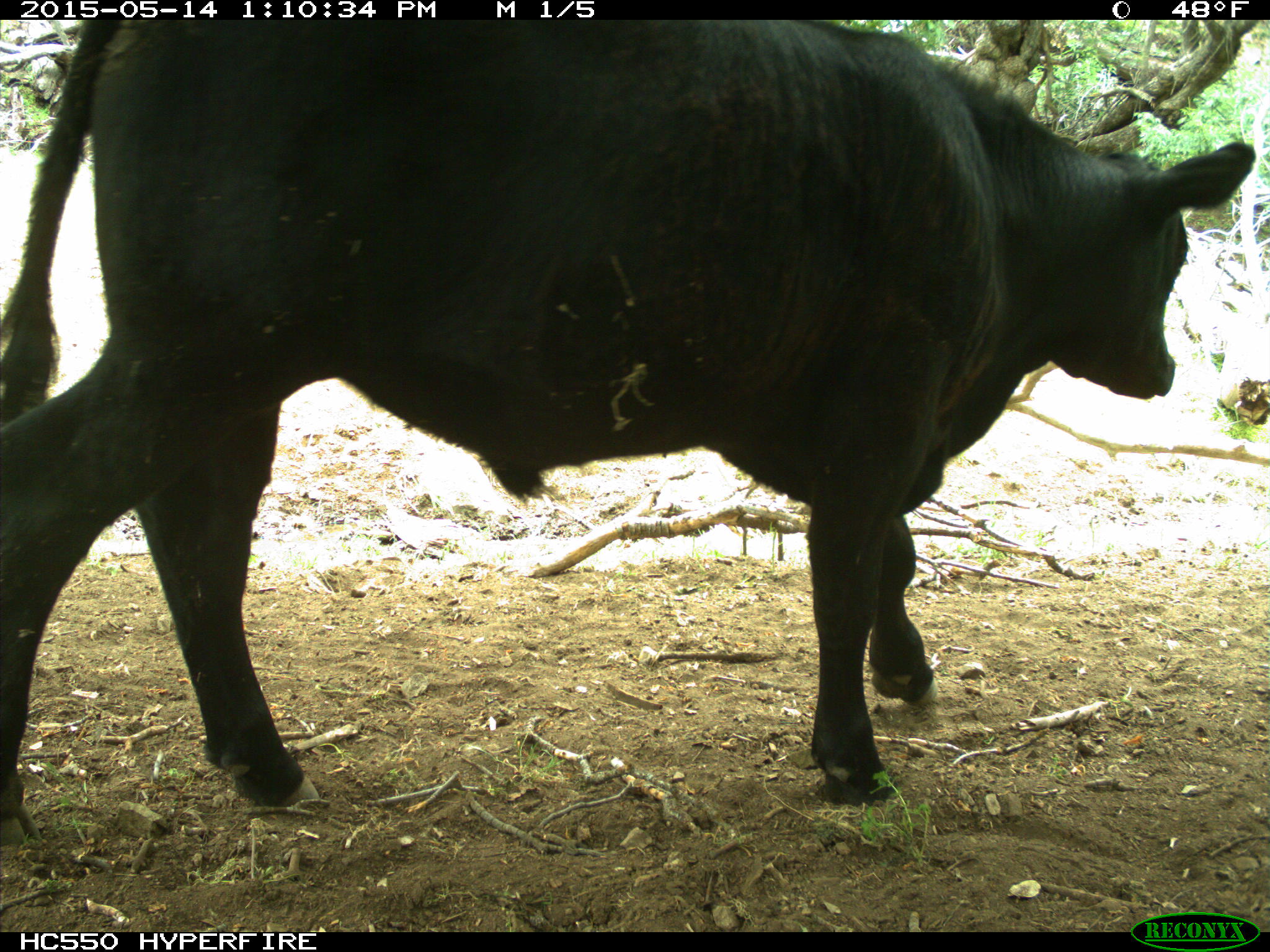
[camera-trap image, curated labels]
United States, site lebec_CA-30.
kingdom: Animalia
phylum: Chordata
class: Mammalia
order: Artiodactyla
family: Bovidae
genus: Bos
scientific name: Bos taurus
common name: domestic cow